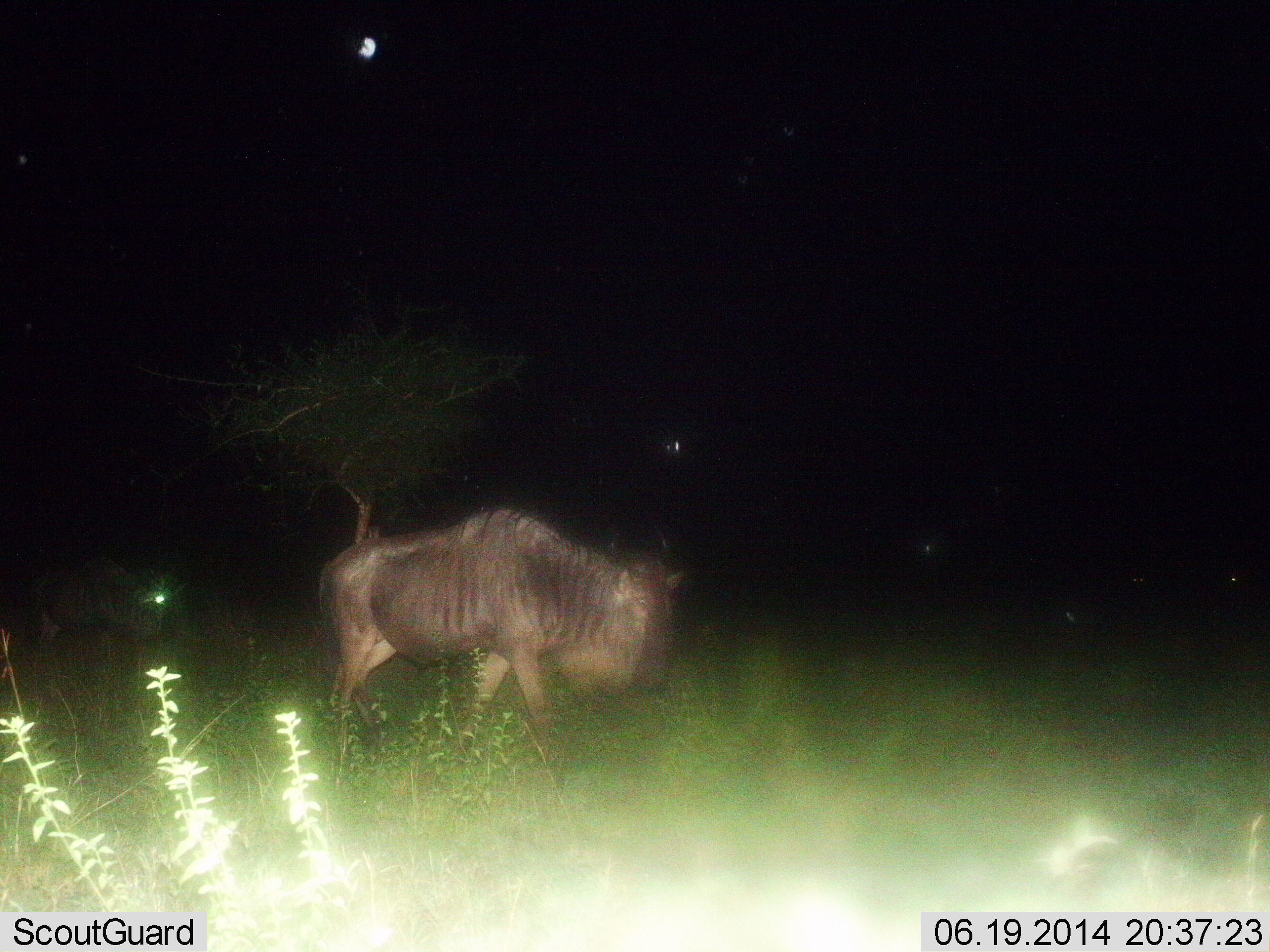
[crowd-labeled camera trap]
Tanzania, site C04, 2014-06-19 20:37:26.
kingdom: Animalia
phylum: Chordata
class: Mammalia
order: Artiodactyla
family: Bovidae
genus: Connochaetes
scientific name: Connochaetes taurinus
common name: blue wildebeest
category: wildebeest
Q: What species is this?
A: Wildebeest (blue wildebeest) (Connochaetes taurinus).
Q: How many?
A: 2.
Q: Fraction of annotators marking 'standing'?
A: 10%.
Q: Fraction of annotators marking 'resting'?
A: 0%.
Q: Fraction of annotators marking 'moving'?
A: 90%.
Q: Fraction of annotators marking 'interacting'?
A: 0%.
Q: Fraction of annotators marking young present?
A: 0%.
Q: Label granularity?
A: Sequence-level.